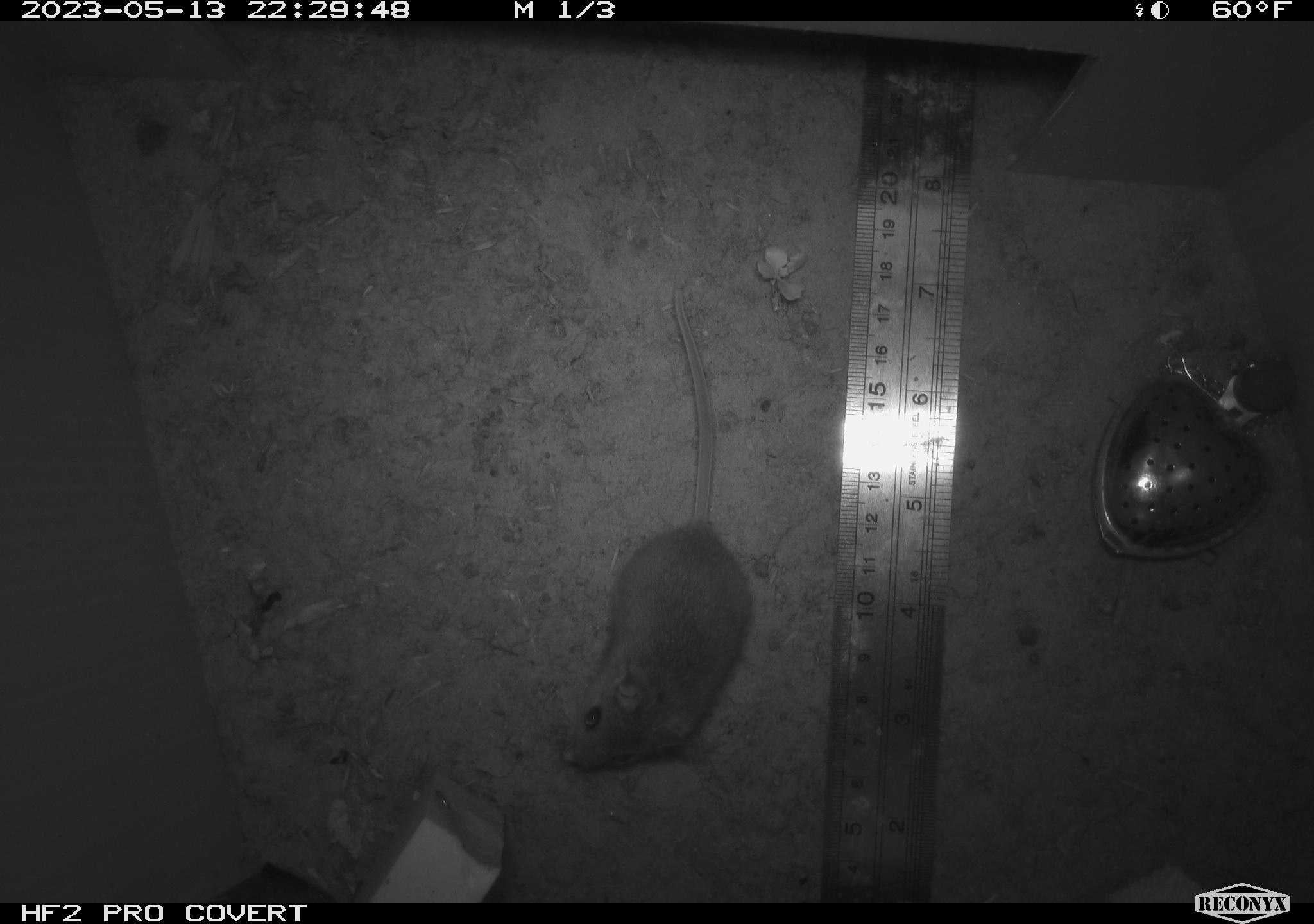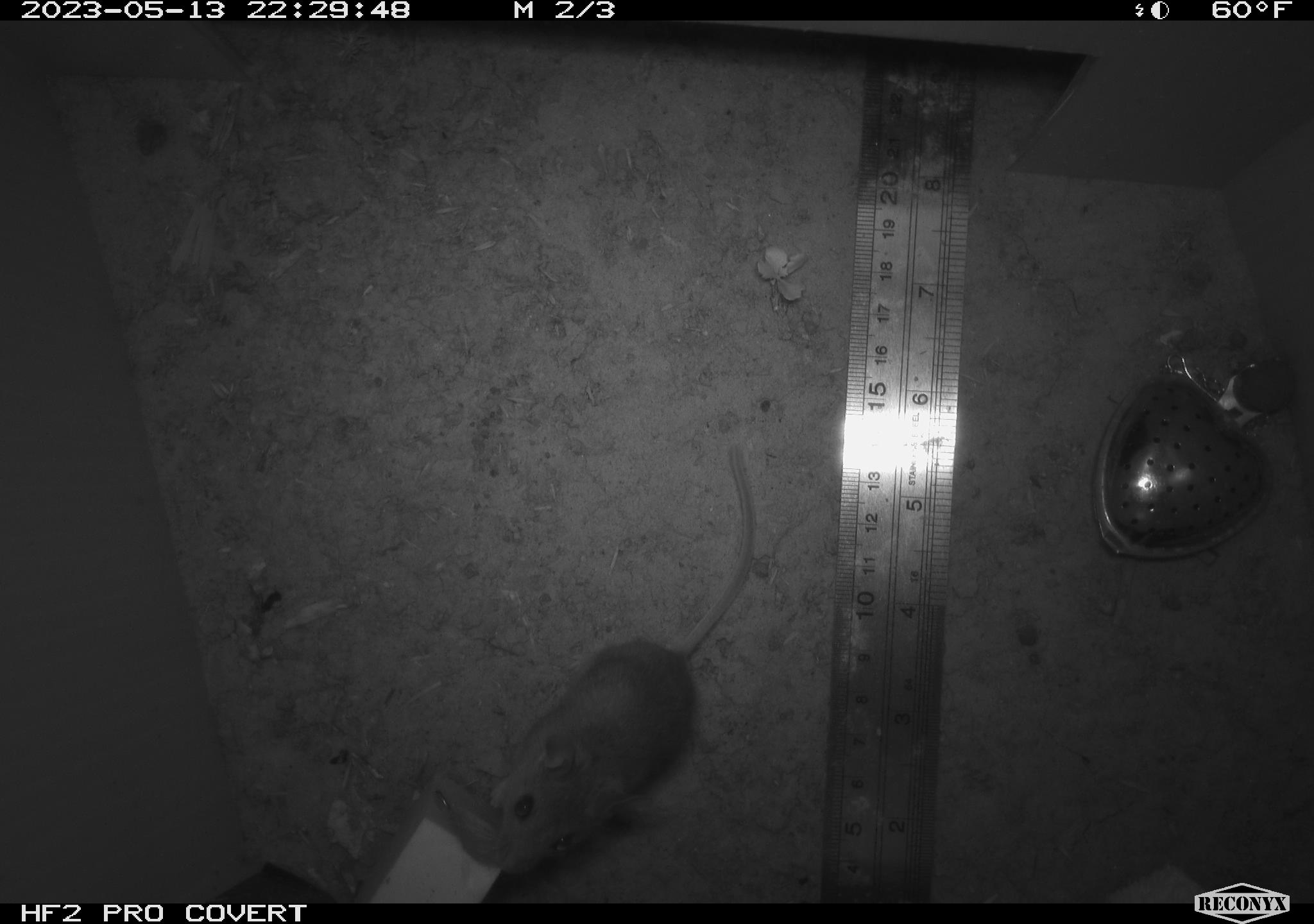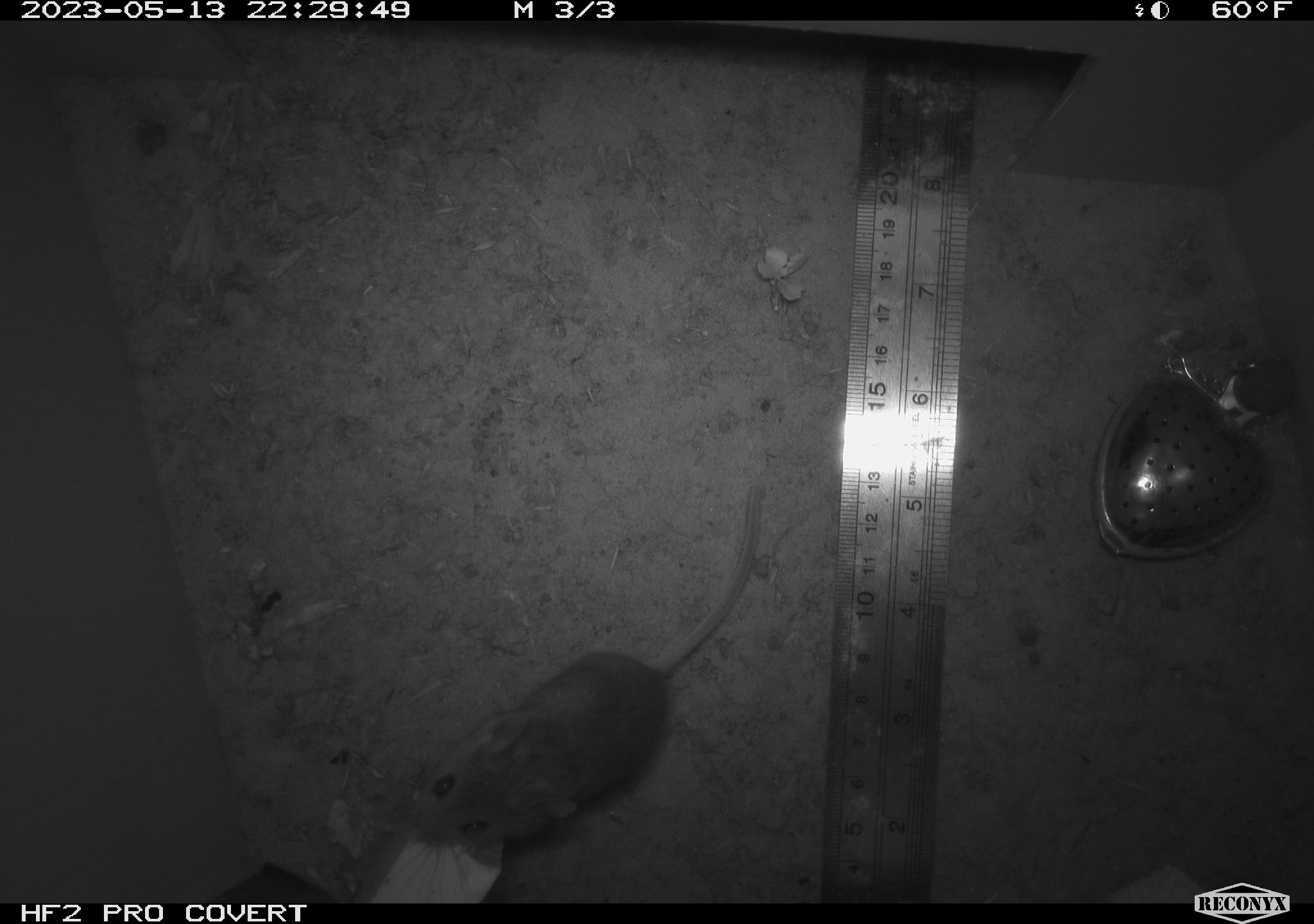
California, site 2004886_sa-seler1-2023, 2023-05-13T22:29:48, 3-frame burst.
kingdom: Animalia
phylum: Chordata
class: Mammalia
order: Rodentia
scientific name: Rodentia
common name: mouse species